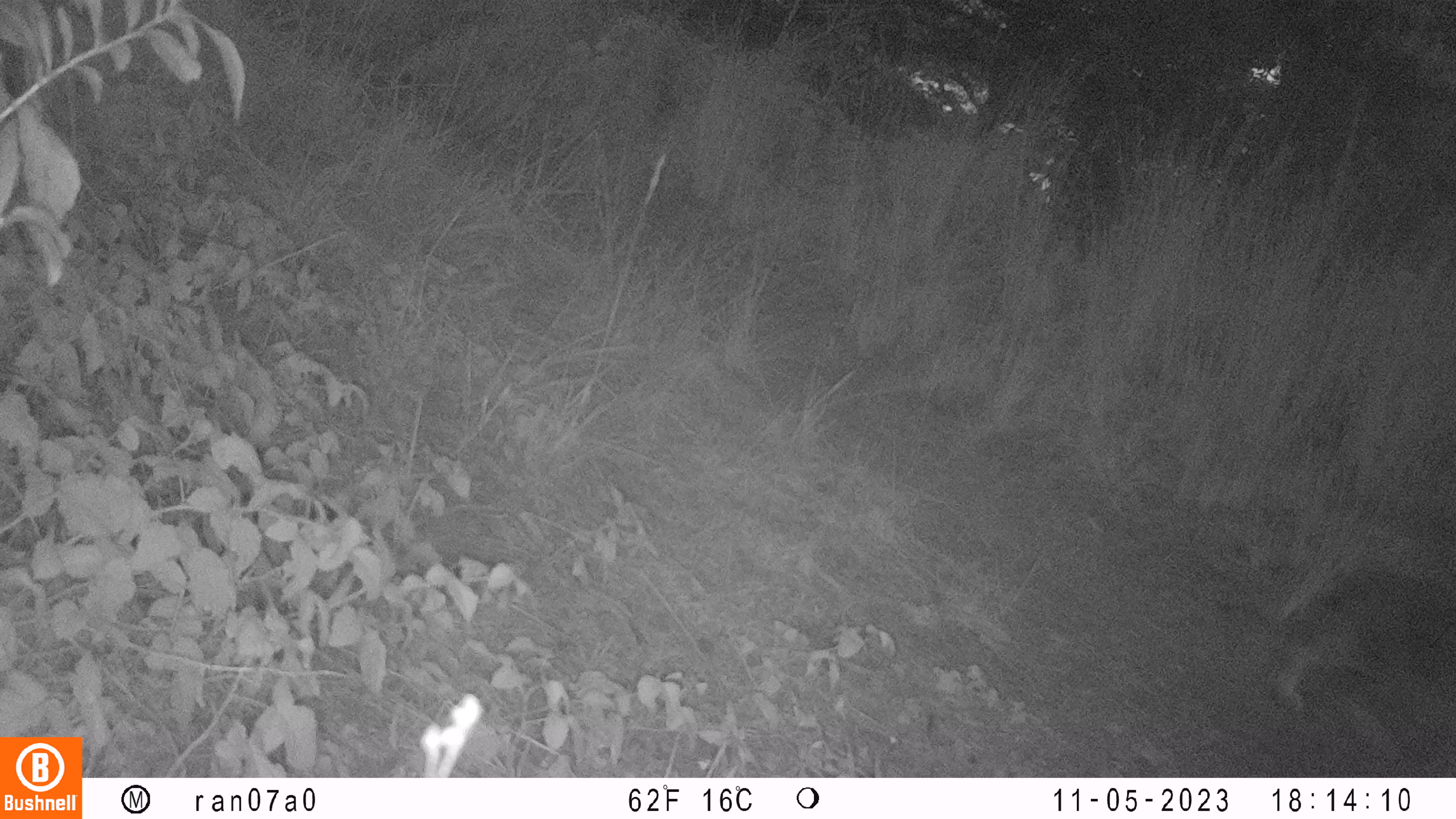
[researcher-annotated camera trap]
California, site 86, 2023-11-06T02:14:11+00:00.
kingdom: Animalia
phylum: Chordata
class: Mammalia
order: Carnivora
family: Felidae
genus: Lynx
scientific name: Lynx rufus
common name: bobcat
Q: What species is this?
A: Bobcat (Lynx rufus).